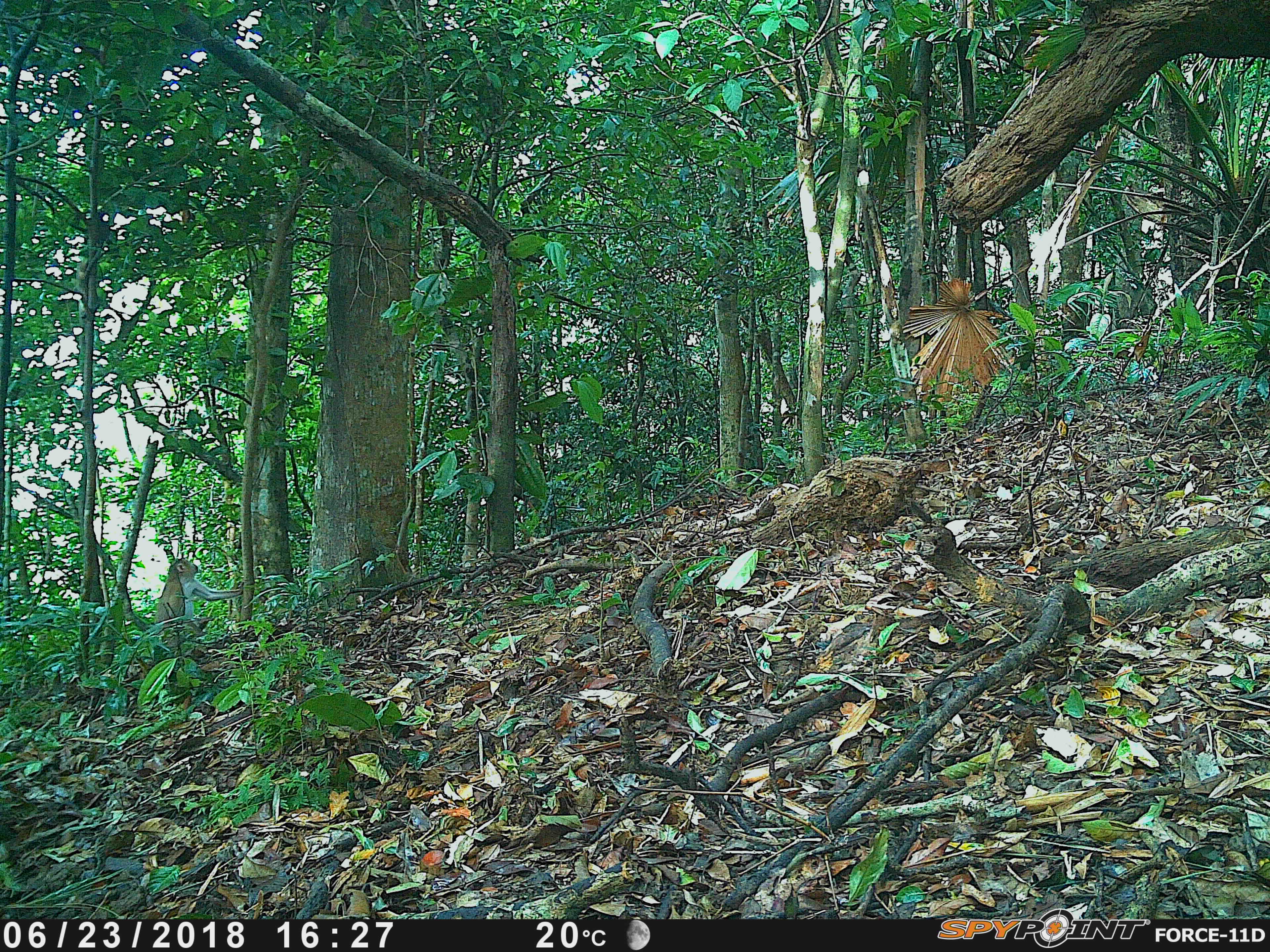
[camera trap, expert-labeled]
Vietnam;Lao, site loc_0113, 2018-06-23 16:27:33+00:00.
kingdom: Animalia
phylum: Chordata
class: Mammalia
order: Primates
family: Cercopithecidae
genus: Macaca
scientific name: Macaca nemestrina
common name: pig-tailed macaque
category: pig tailed macaque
Pig tailed macaque (pig-tailed macaque) (Macaca nemestrina). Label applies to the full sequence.